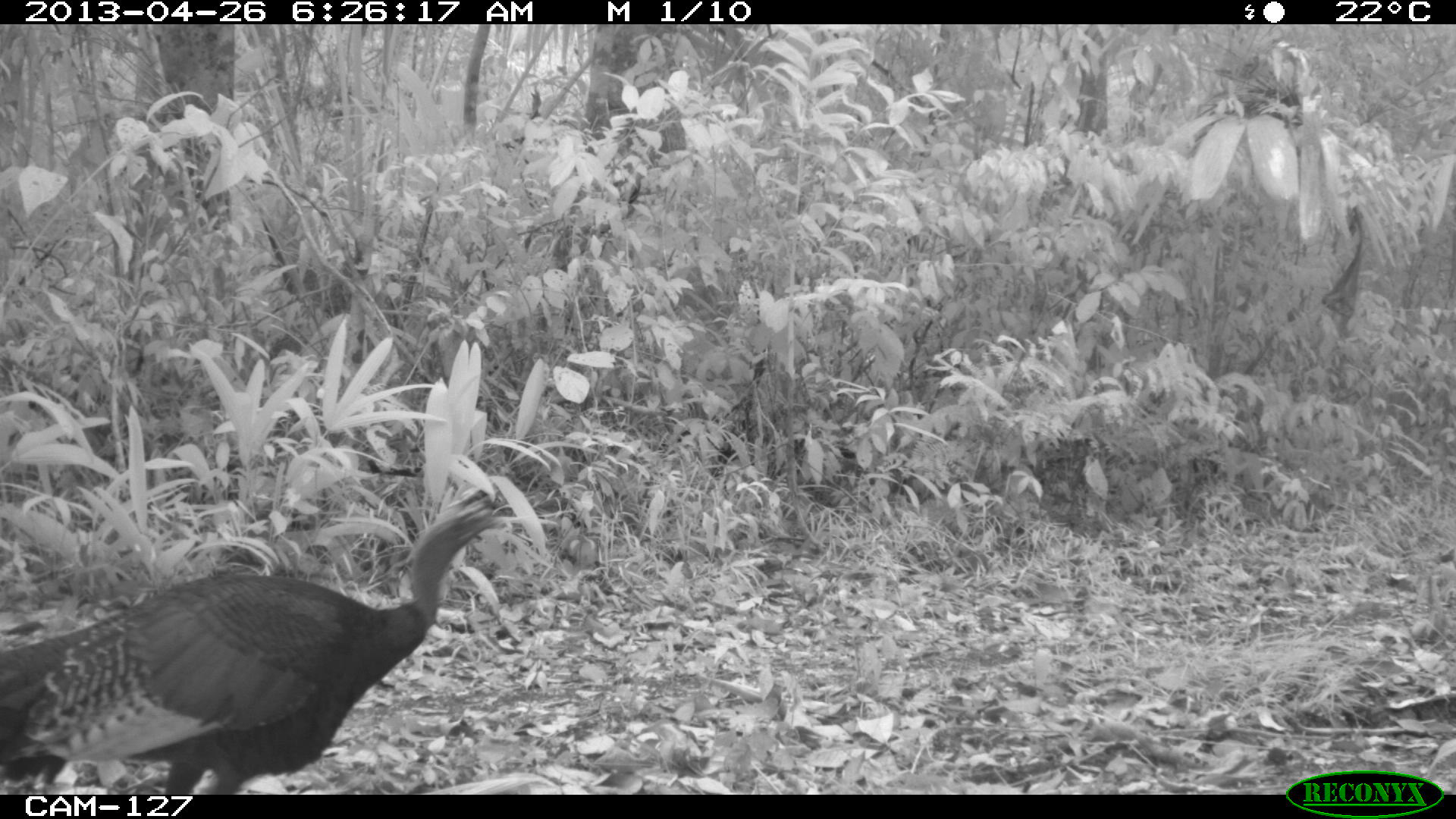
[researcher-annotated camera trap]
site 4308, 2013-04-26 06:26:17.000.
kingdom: Animalia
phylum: Chordata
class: Aves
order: Galliformes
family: Phasianidae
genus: Meleagris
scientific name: Meleagris ocellata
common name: ocellated turkey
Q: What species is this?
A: Meleagris ocellata (ocellated turkey).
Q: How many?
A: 1.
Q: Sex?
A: Male.